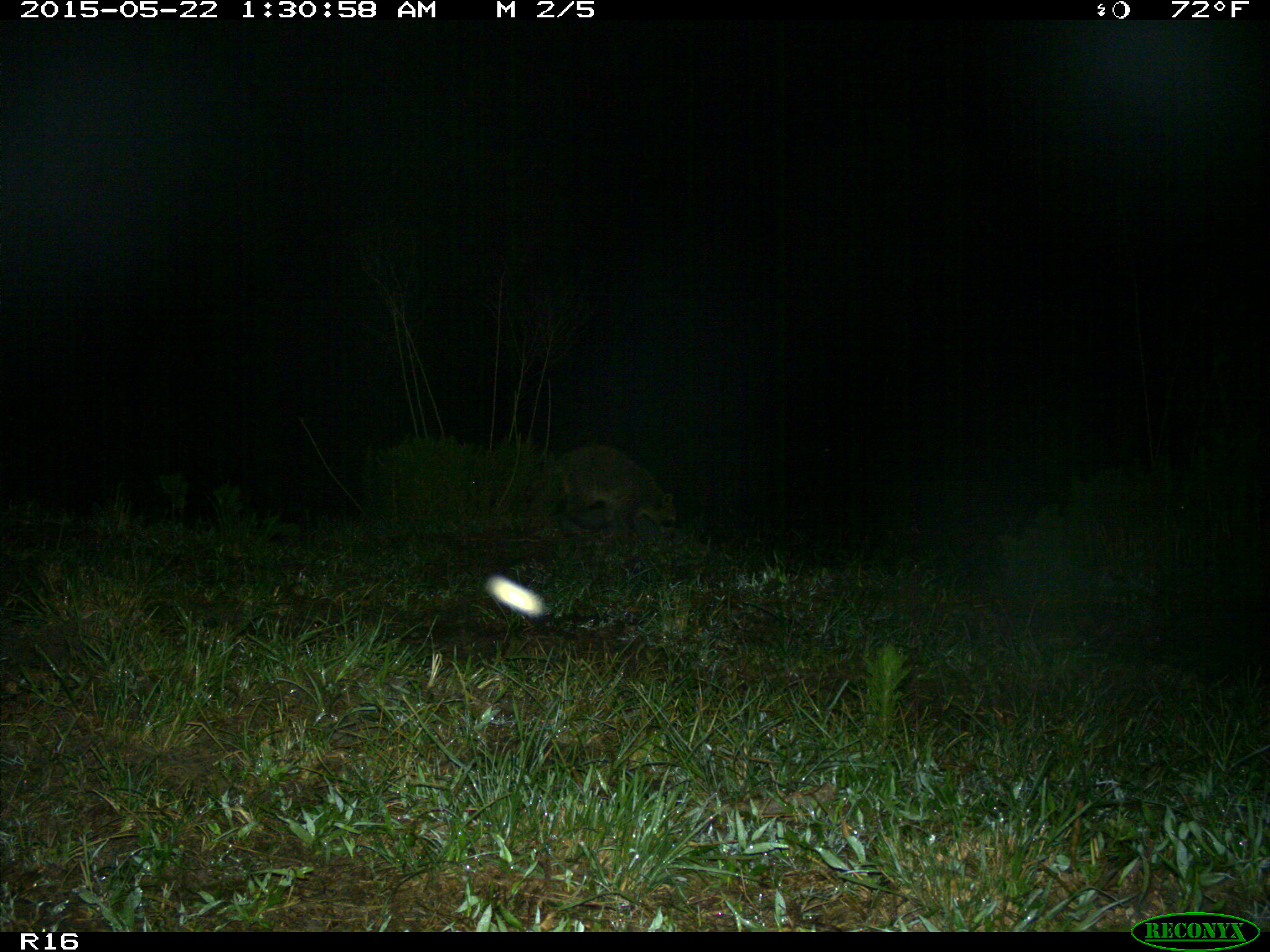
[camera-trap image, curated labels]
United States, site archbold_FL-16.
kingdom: Animalia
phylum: Chordata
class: Mammalia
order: Carnivora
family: Procyonidae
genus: Procyon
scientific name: Procyon lotor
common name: common raccoon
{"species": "Procyon lotor (common raccoon)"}